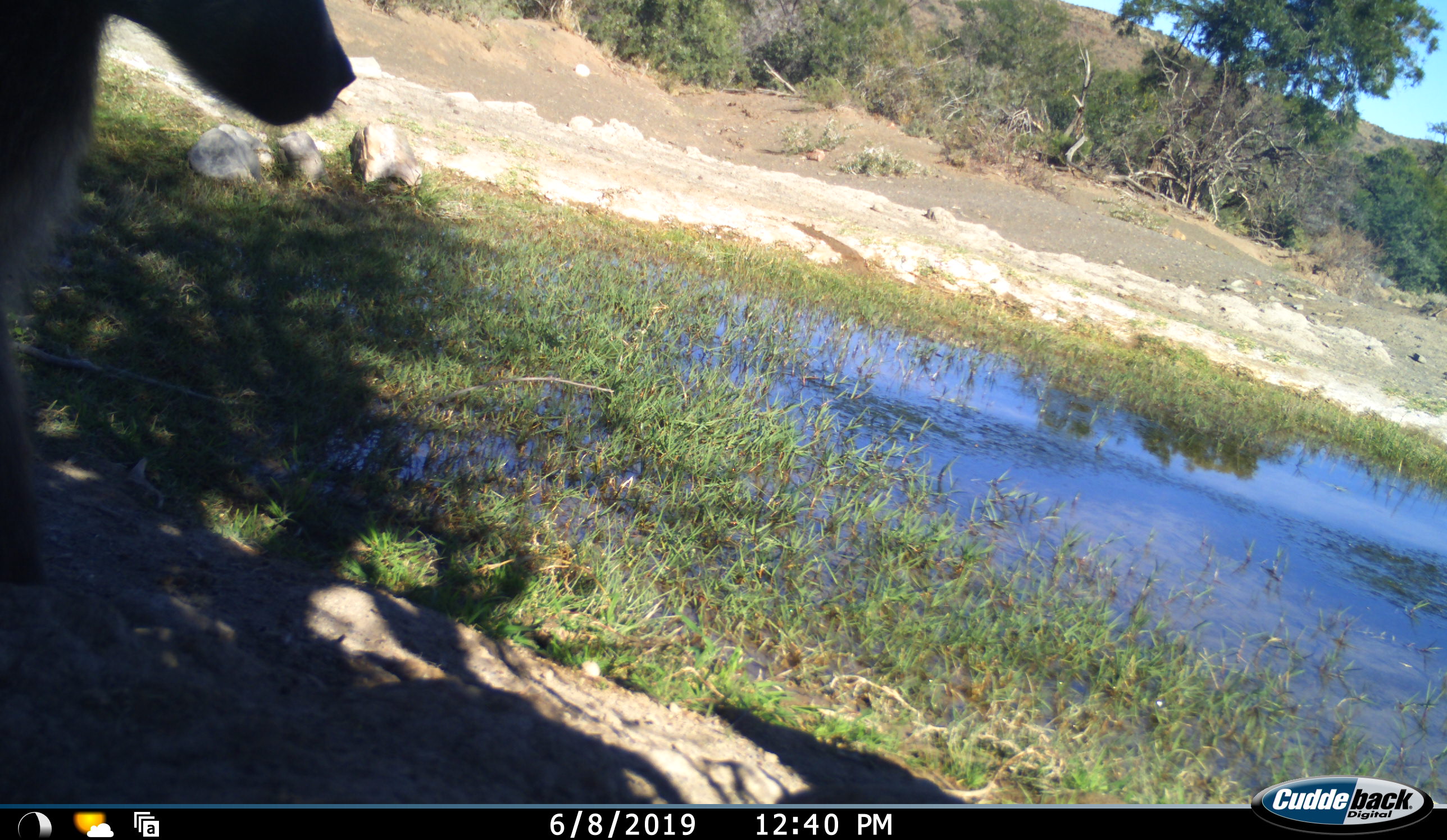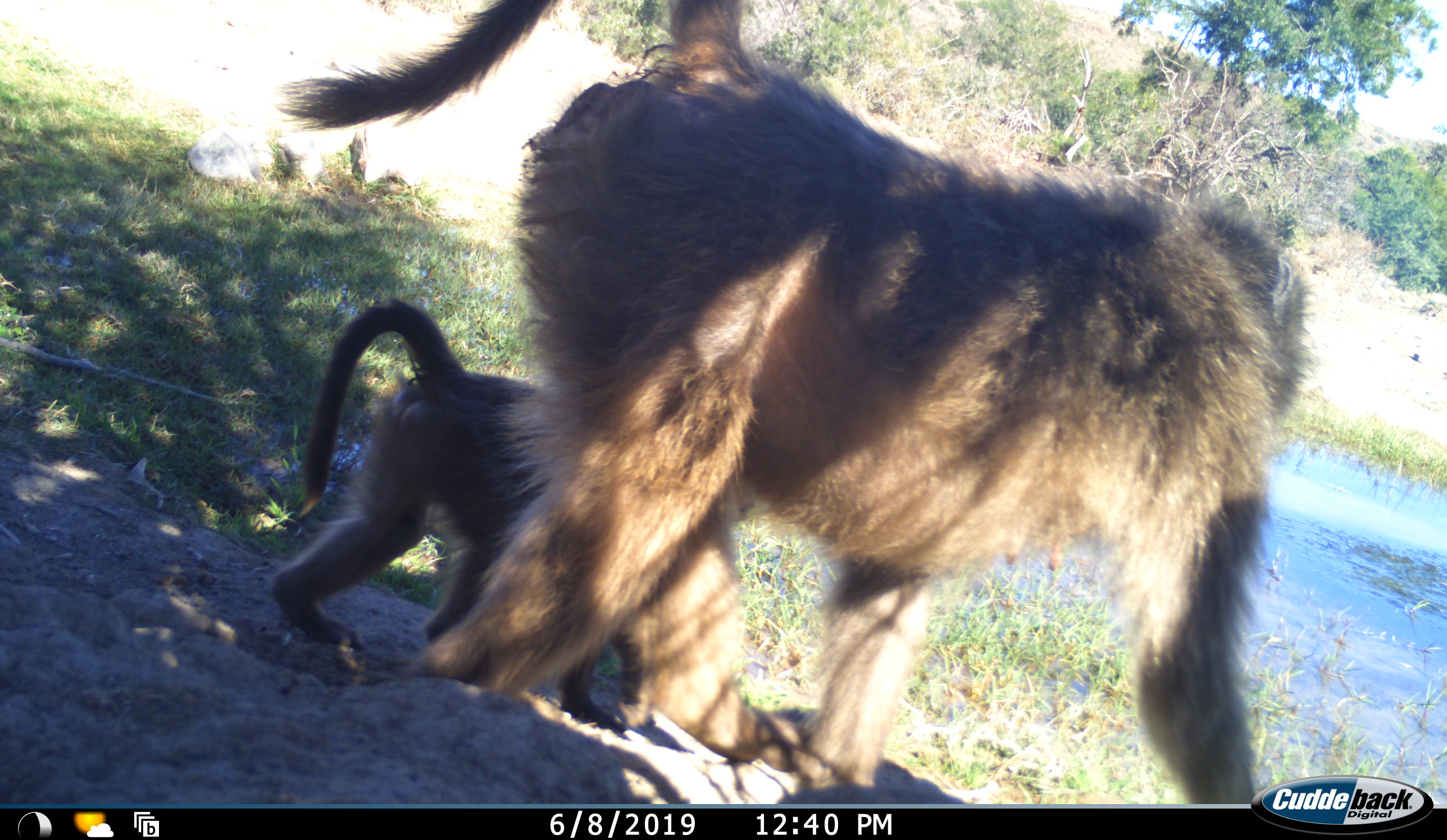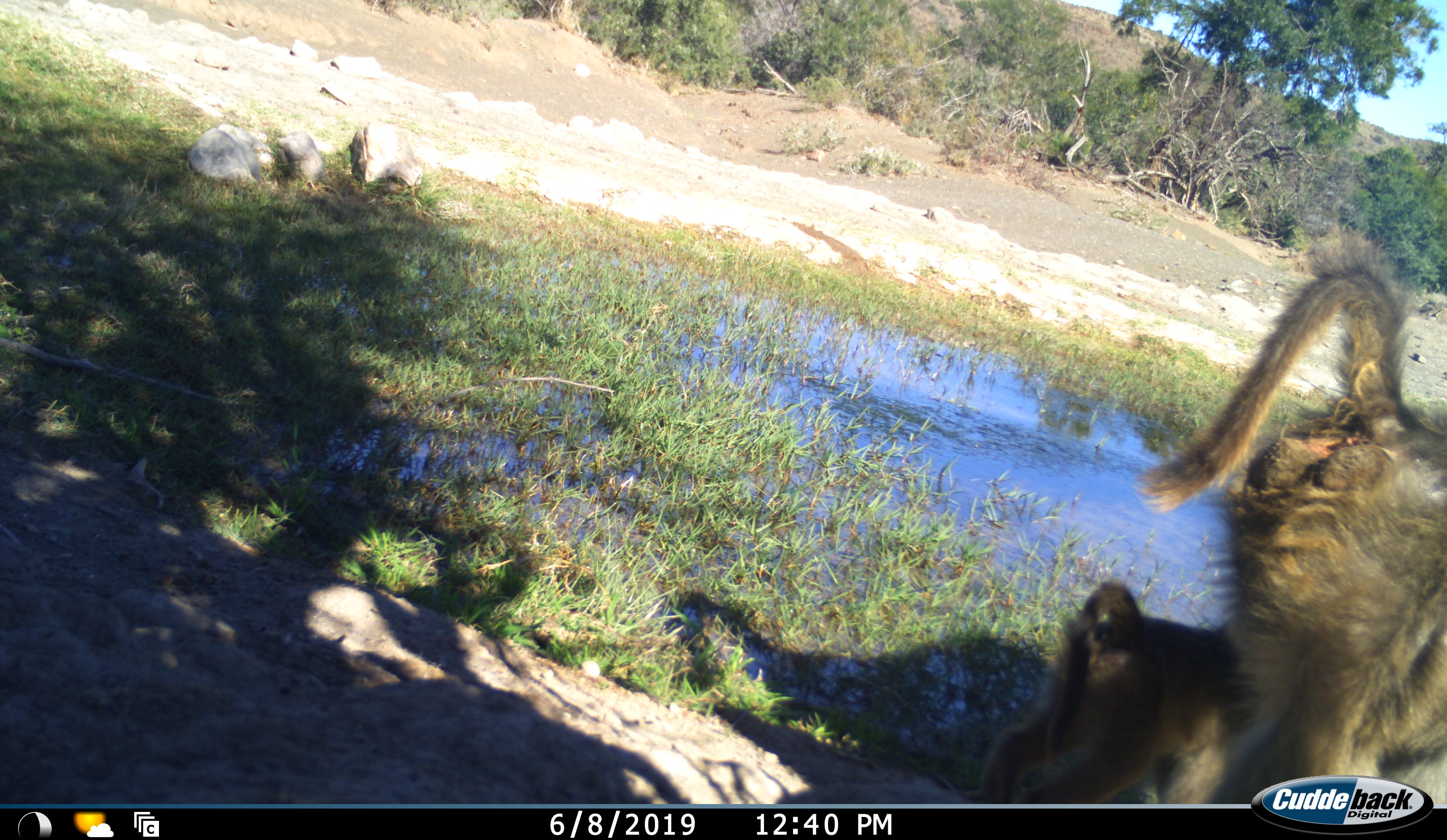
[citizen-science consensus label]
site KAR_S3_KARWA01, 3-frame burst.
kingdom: Animalia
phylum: Chordata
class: Mammalia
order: Primates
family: Cercopithecidae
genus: Papio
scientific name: Papio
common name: baboon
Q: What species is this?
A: Baboon (Papio).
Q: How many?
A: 2.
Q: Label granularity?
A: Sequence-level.